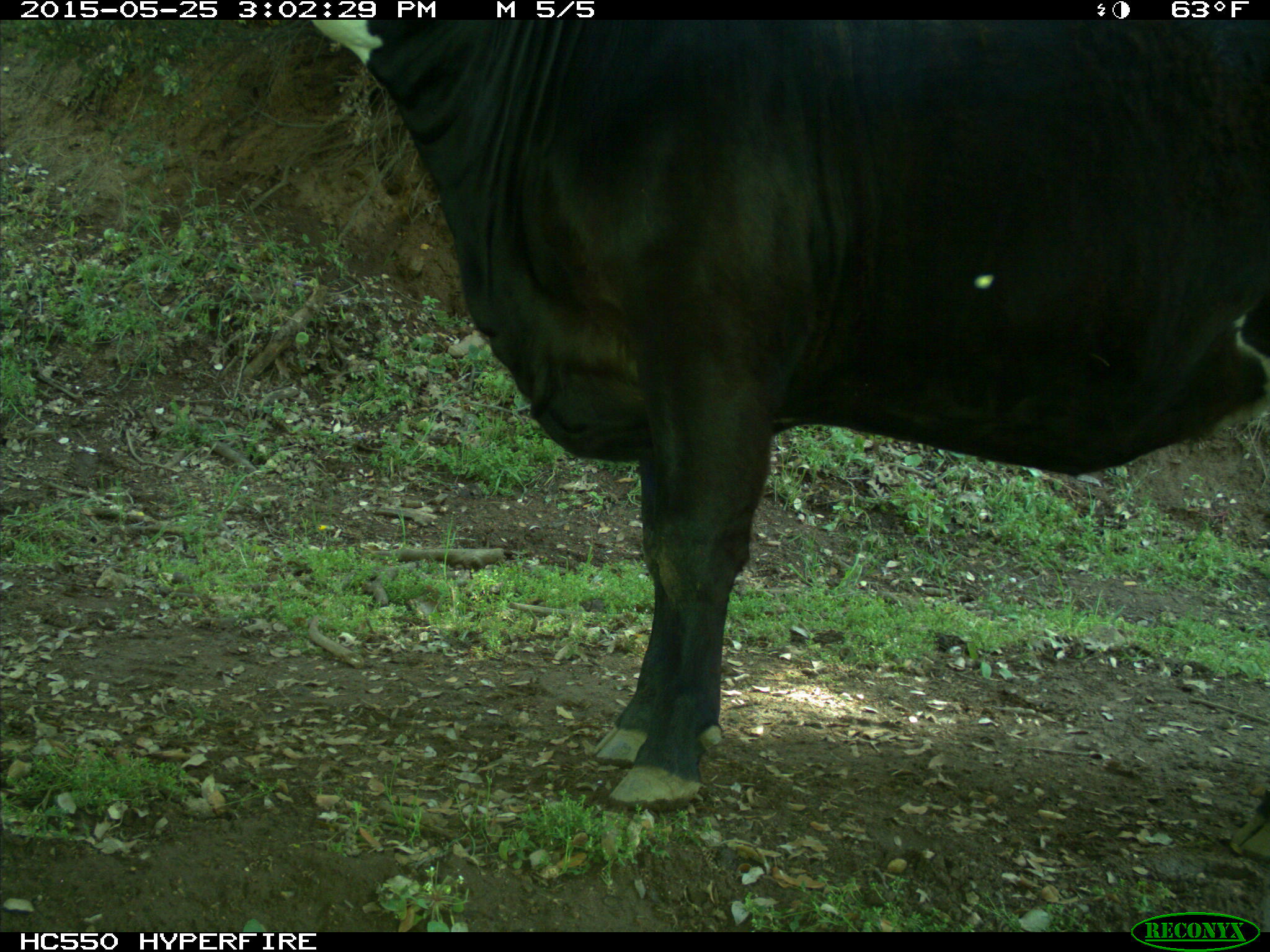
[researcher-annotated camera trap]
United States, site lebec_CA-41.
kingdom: Animalia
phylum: Chordata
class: Mammalia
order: Artiodactyla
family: Bovidae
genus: Bos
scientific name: Bos taurus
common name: domestic cow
Bos taurus (domestic cow).